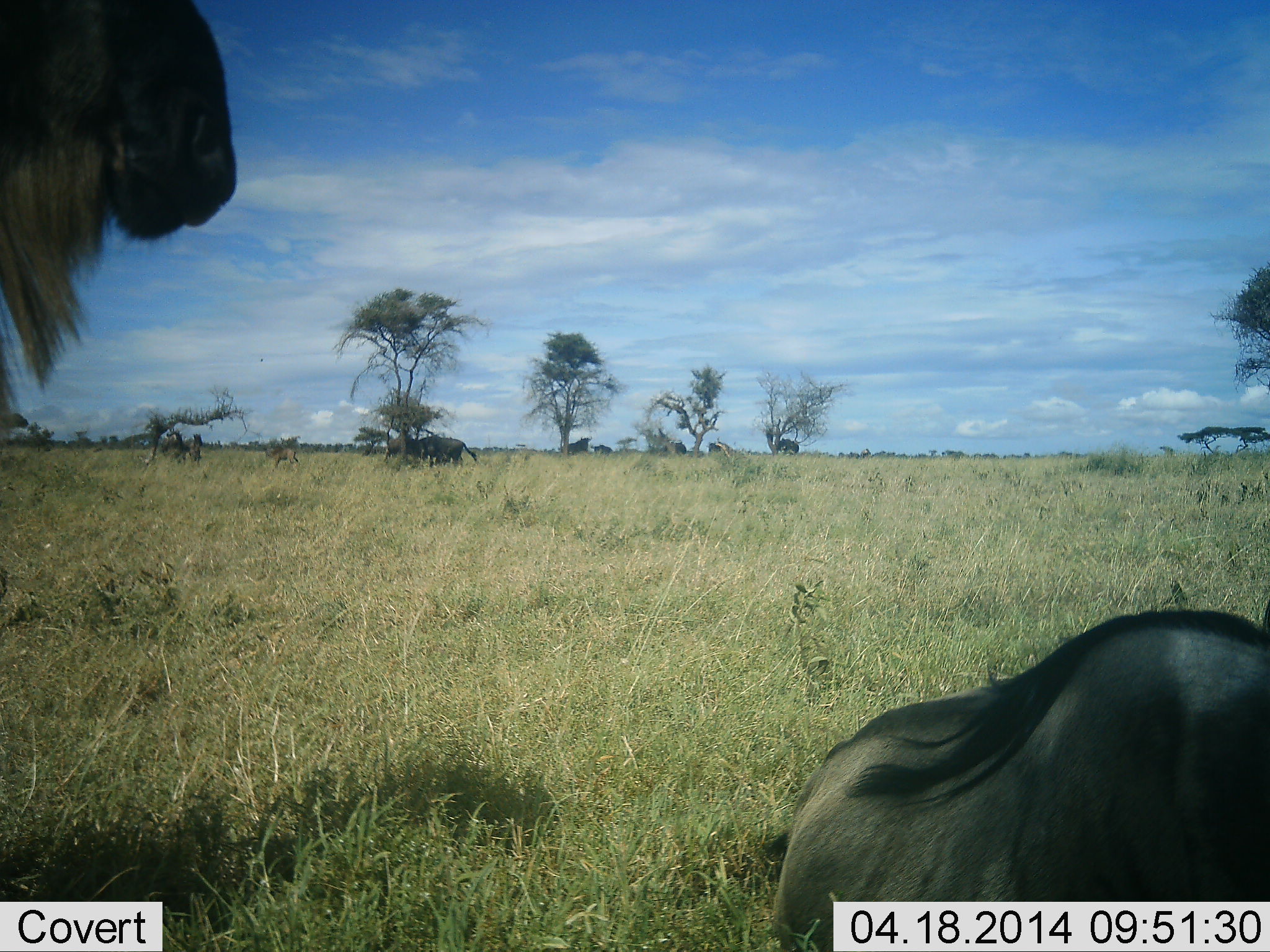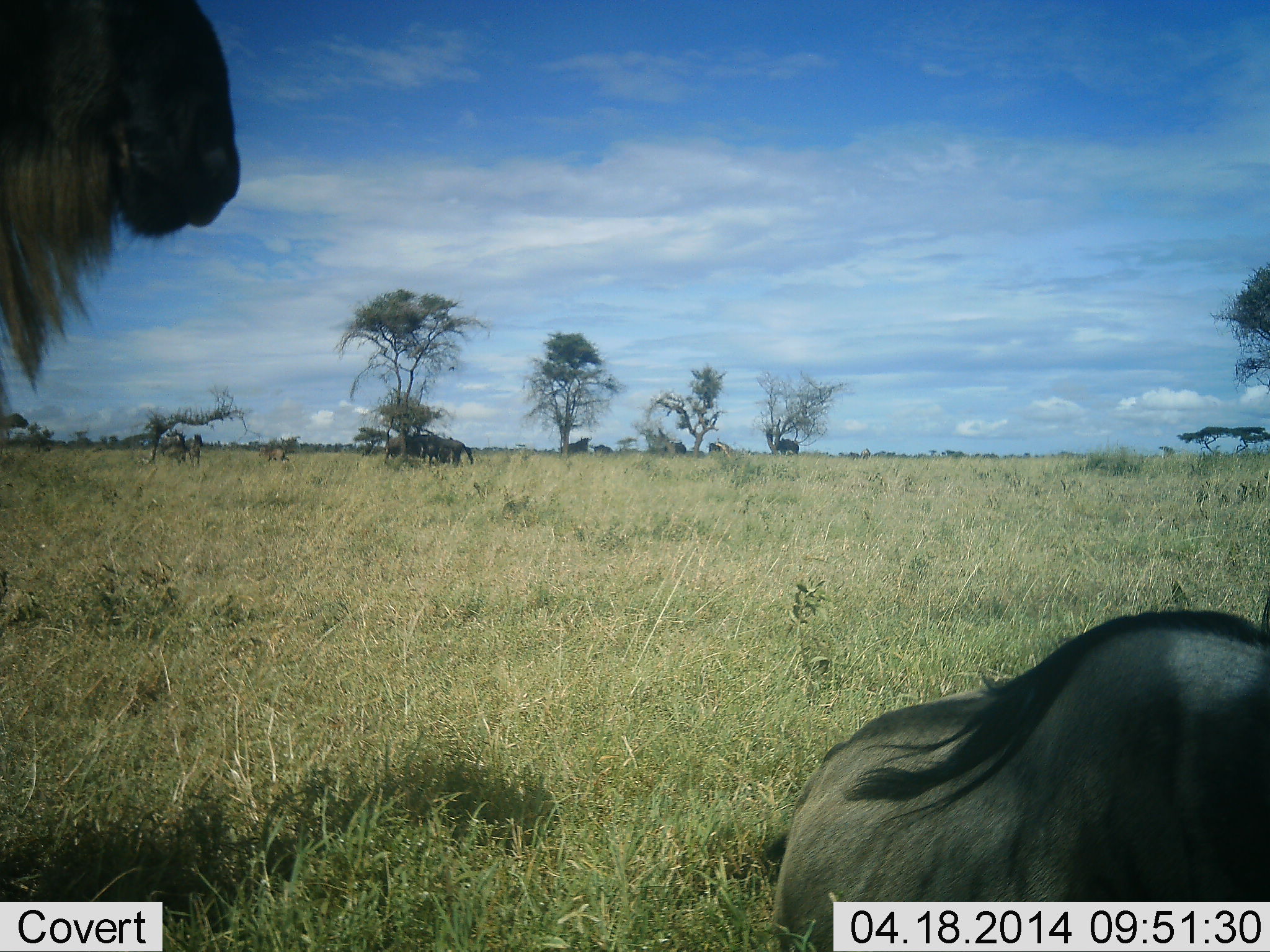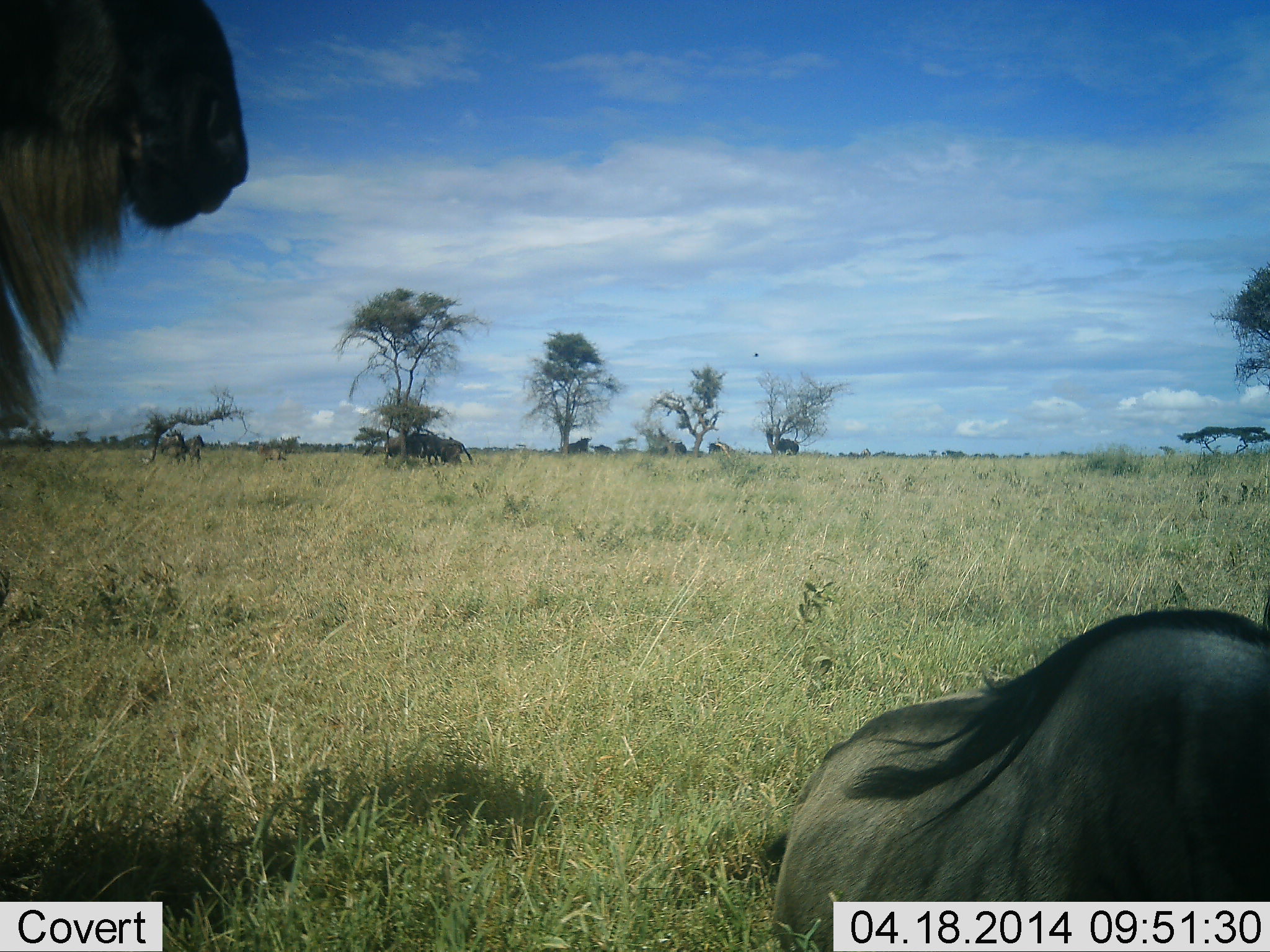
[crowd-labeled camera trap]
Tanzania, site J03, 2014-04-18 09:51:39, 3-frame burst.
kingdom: Animalia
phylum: Chordata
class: Mammalia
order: Artiodactyla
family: Bovidae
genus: Connochaetes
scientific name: Connochaetes taurinus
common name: blue wildebeest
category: wildebeest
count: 2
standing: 90%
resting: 90%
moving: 20%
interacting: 0%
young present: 10%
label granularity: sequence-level